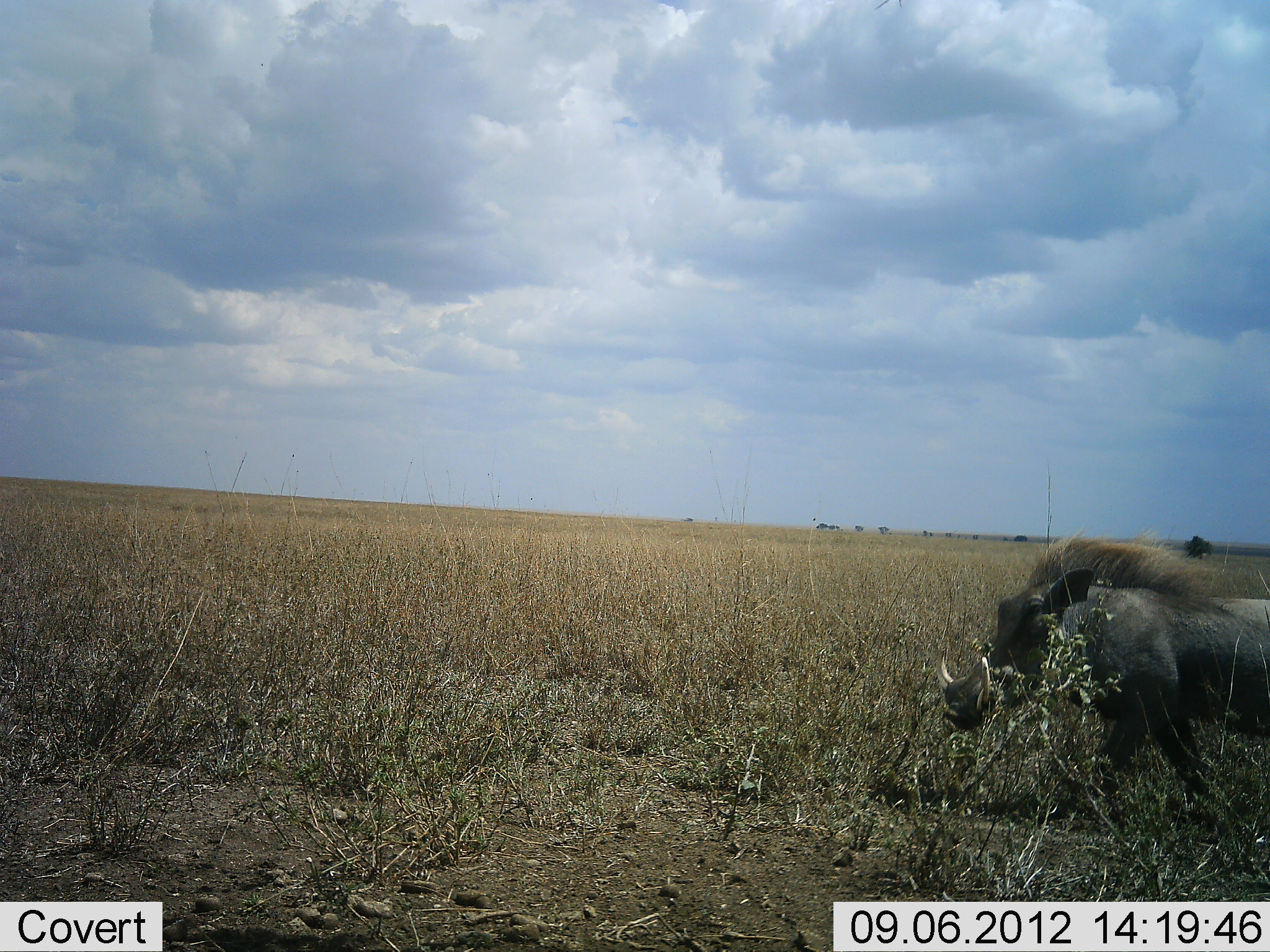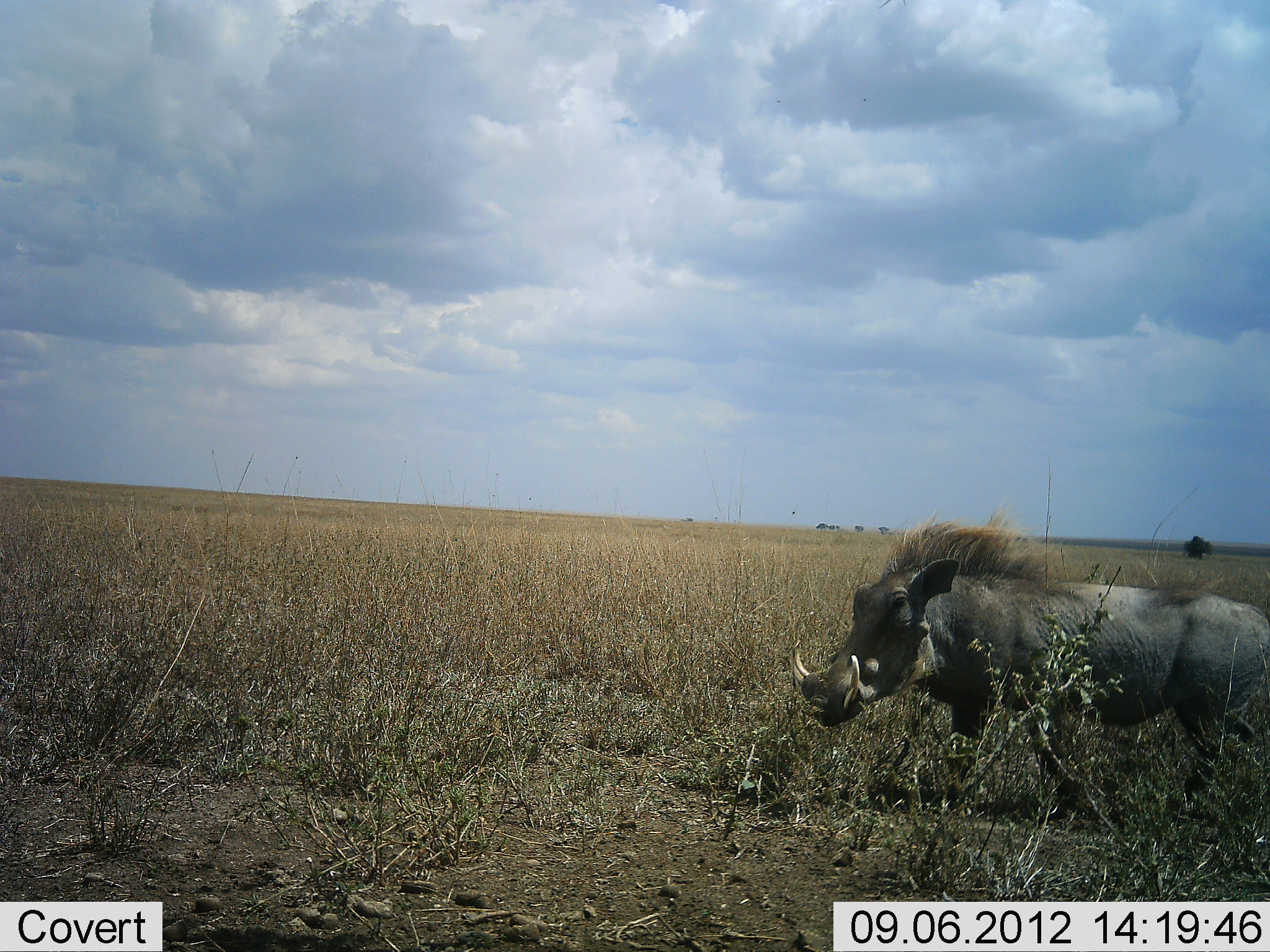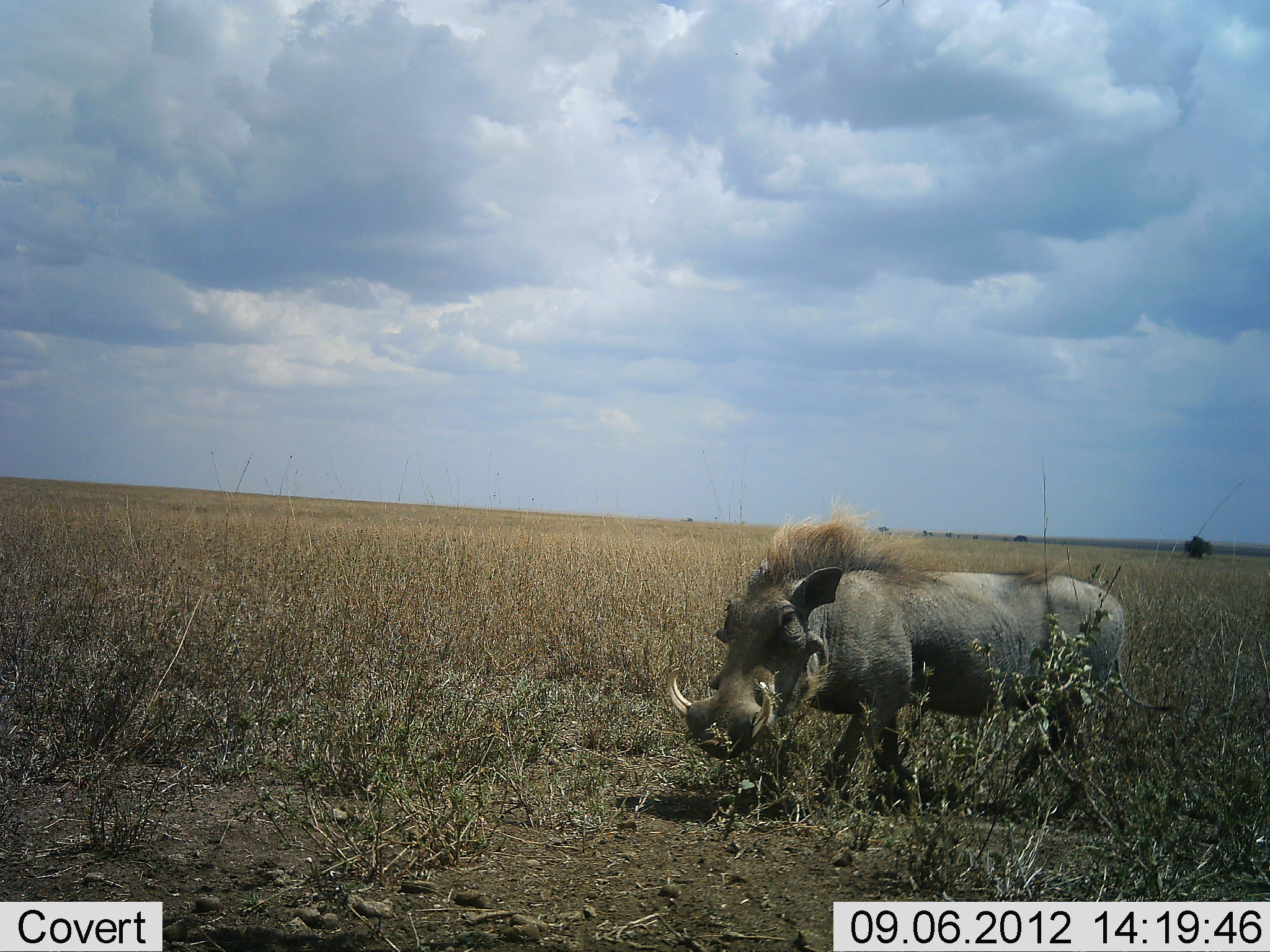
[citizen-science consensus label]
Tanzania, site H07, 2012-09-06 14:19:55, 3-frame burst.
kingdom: Animalia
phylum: Chordata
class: Mammalia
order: Artiodactyla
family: Suidae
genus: Phacochoerus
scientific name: Phacochoerus africanus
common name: warthog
Warthog (Phacochoerus africanus), count 1. Behavior (volunteer vote fractions): standing 0%, resting 0%, moving 100%, interacting 0%. Young present (vote fraction): 0%. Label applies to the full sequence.